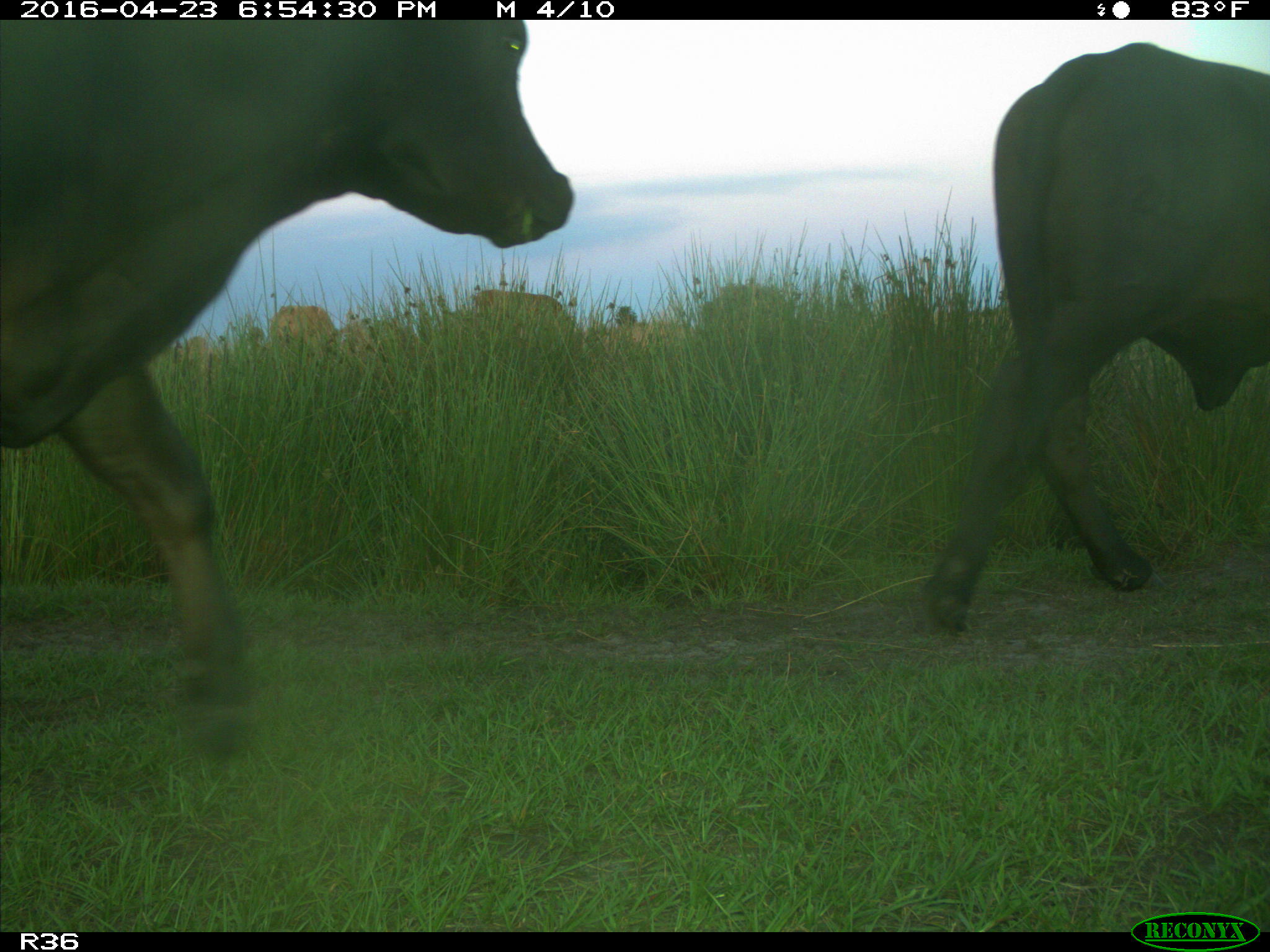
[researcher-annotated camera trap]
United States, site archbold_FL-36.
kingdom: Animalia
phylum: Chordata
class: Mammalia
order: Artiodactyla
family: Bovidae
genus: Bos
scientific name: Bos taurus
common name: domestic cow